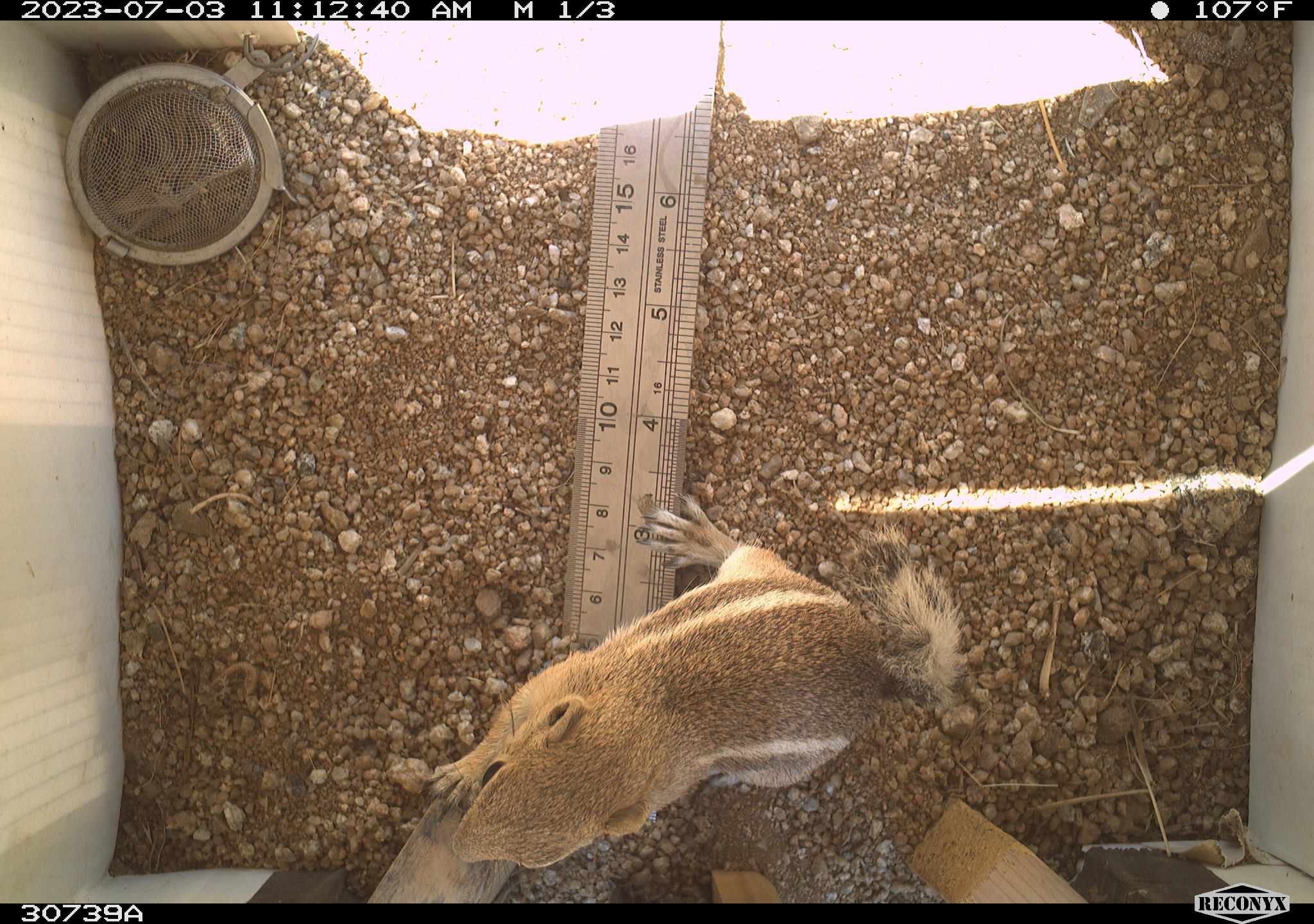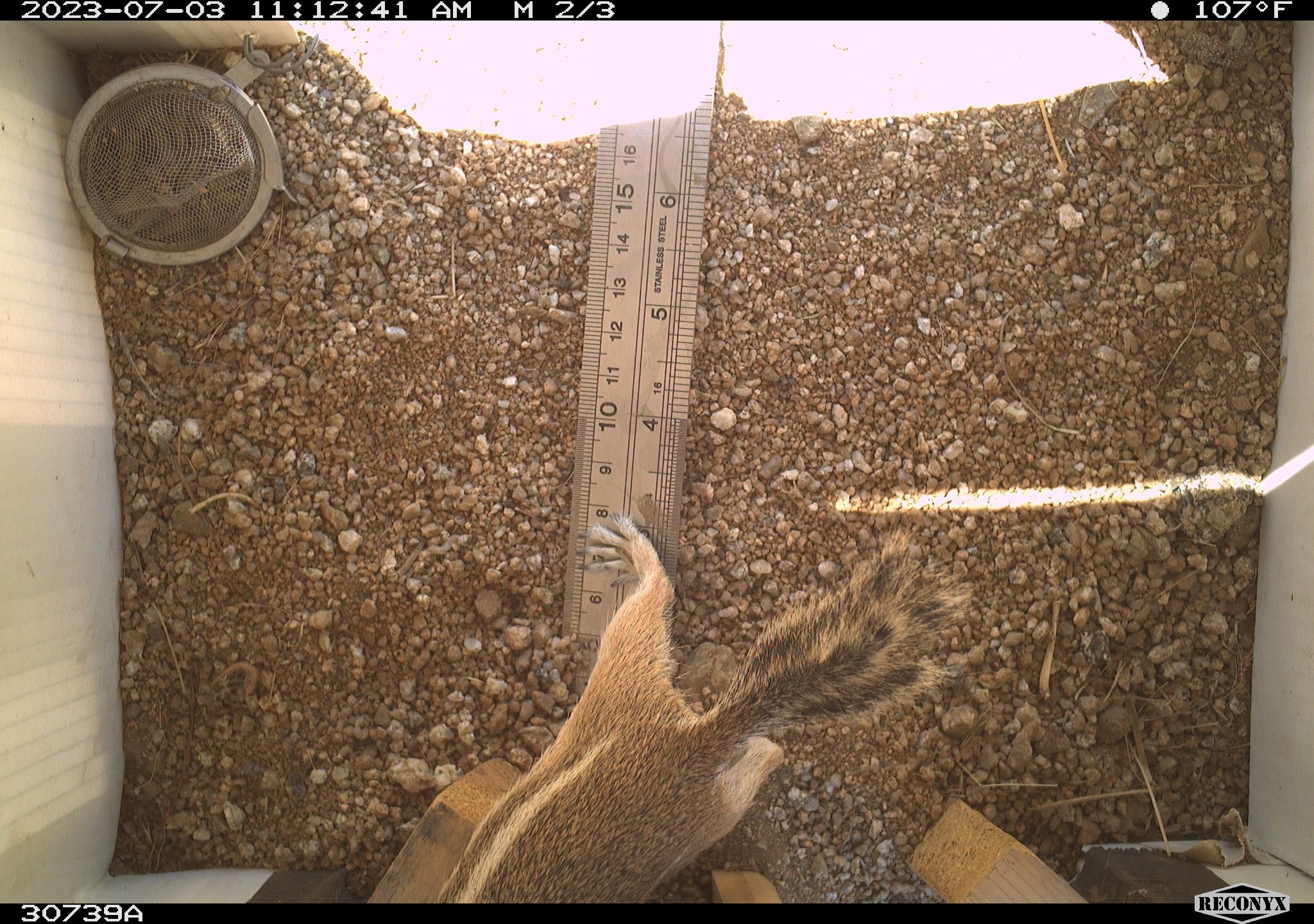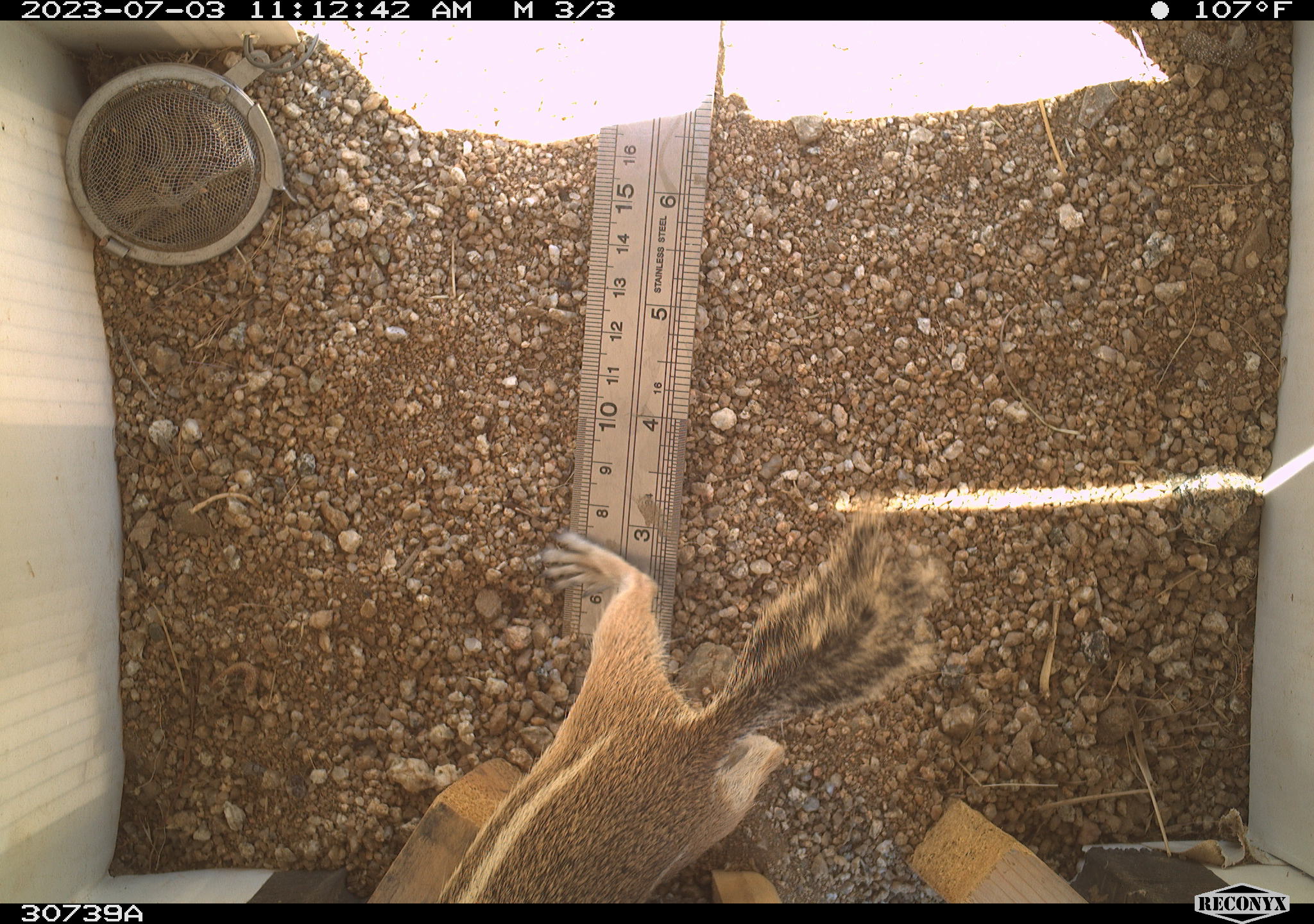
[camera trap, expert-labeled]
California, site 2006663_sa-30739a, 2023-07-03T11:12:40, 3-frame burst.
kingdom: Animalia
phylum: Chordata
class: Mammalia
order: Rodentia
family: Sciuridae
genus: Ammospermophilus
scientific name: Ammospermophilus leucurus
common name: white-tailed antelope squirrel